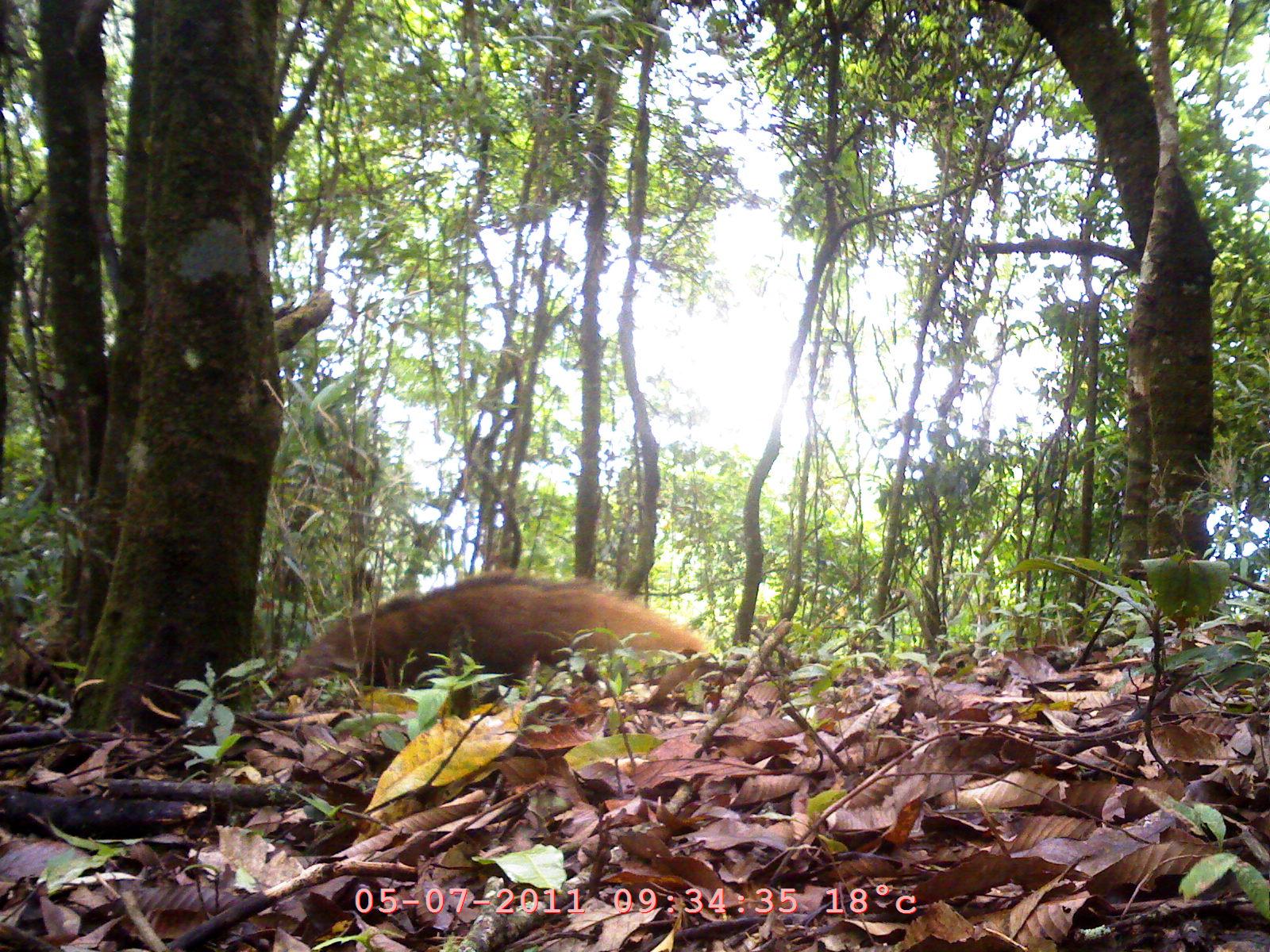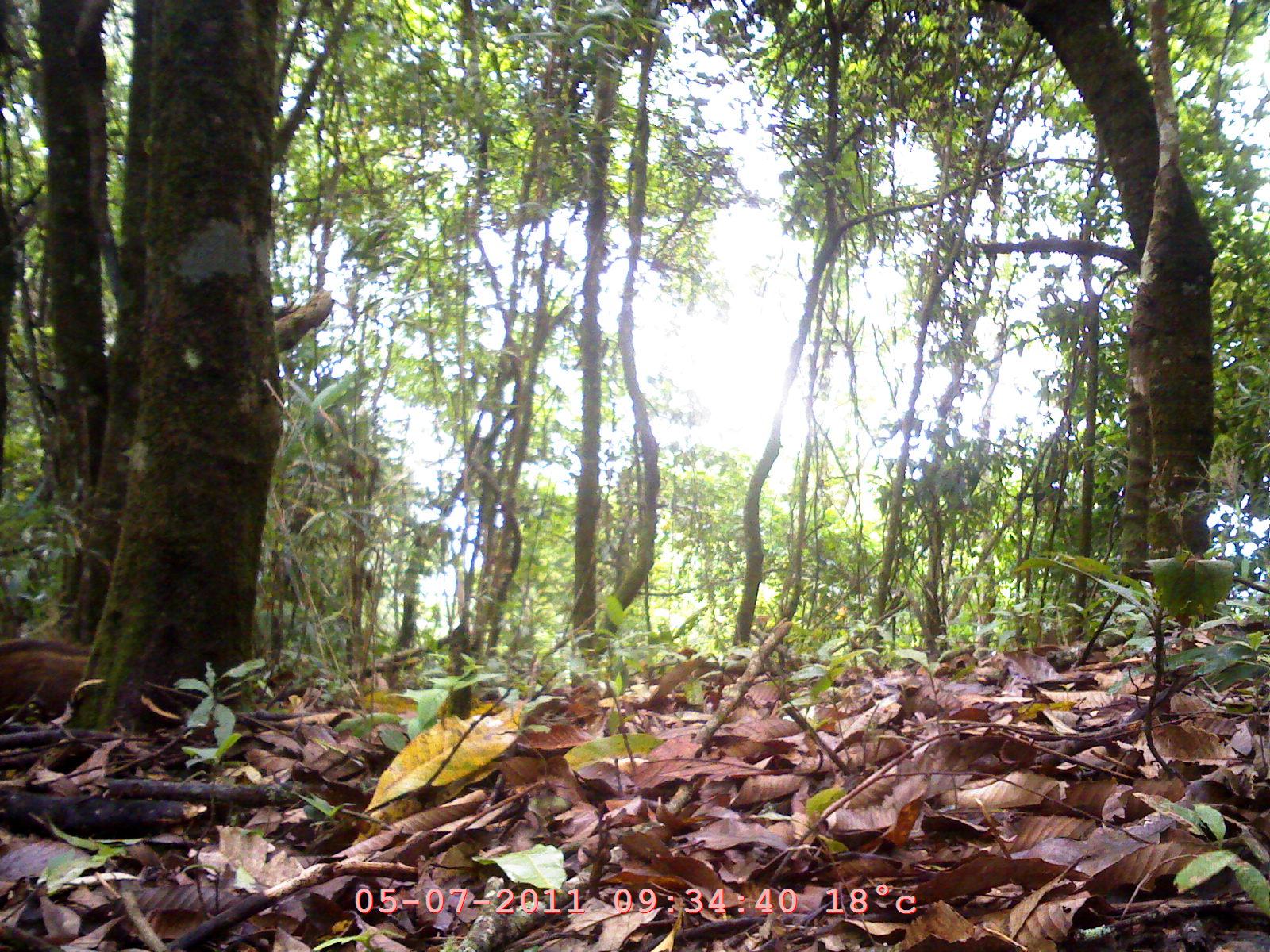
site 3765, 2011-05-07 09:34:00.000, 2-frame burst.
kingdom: Animalia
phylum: Chordata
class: Mammalia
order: Carnivora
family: Herpestidae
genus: Urva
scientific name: Urva urva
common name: crab-eating mongoose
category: herpestes urva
Herpestes urva (crab-eating mongoose) (Urva urva), count 1.